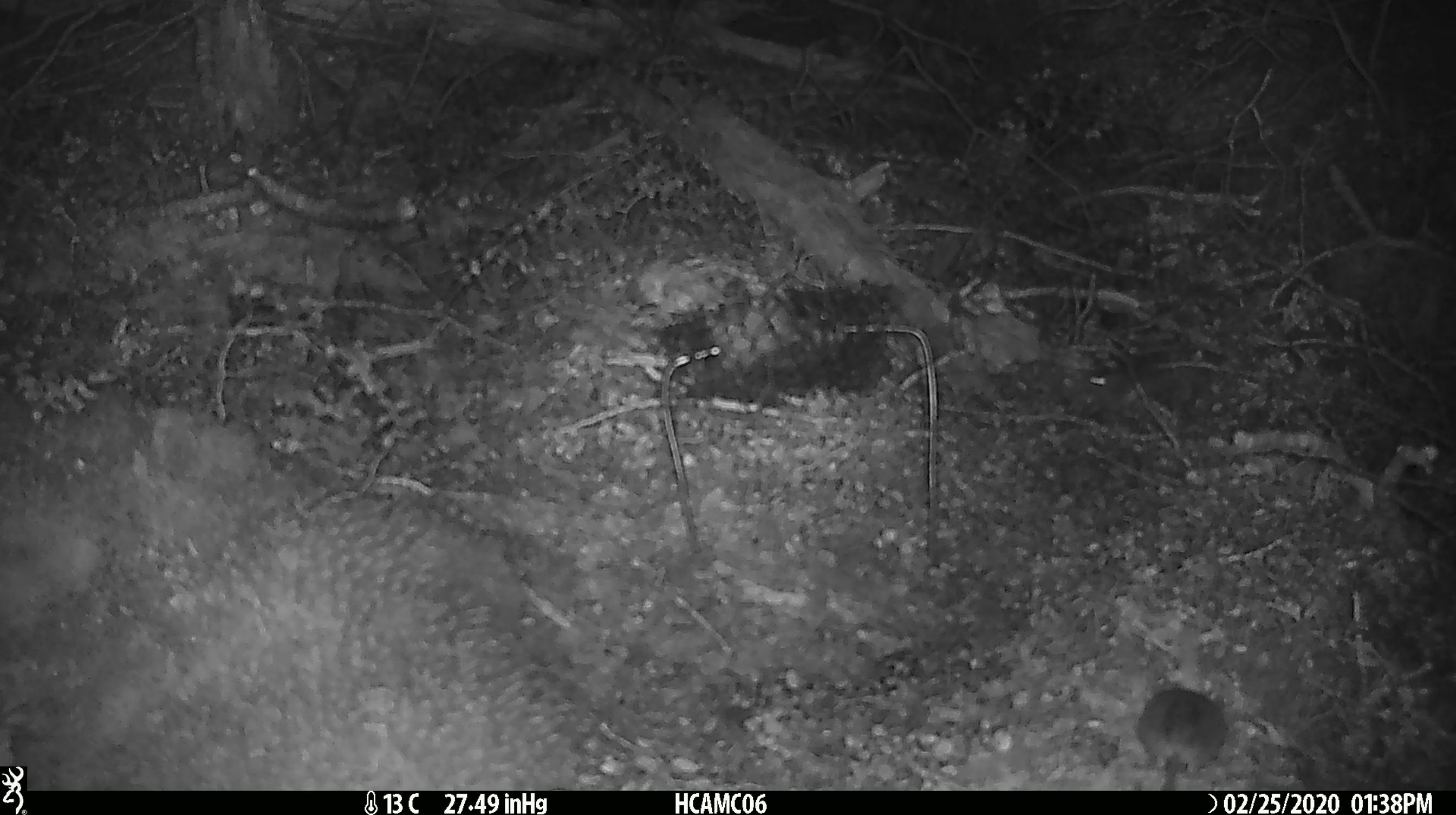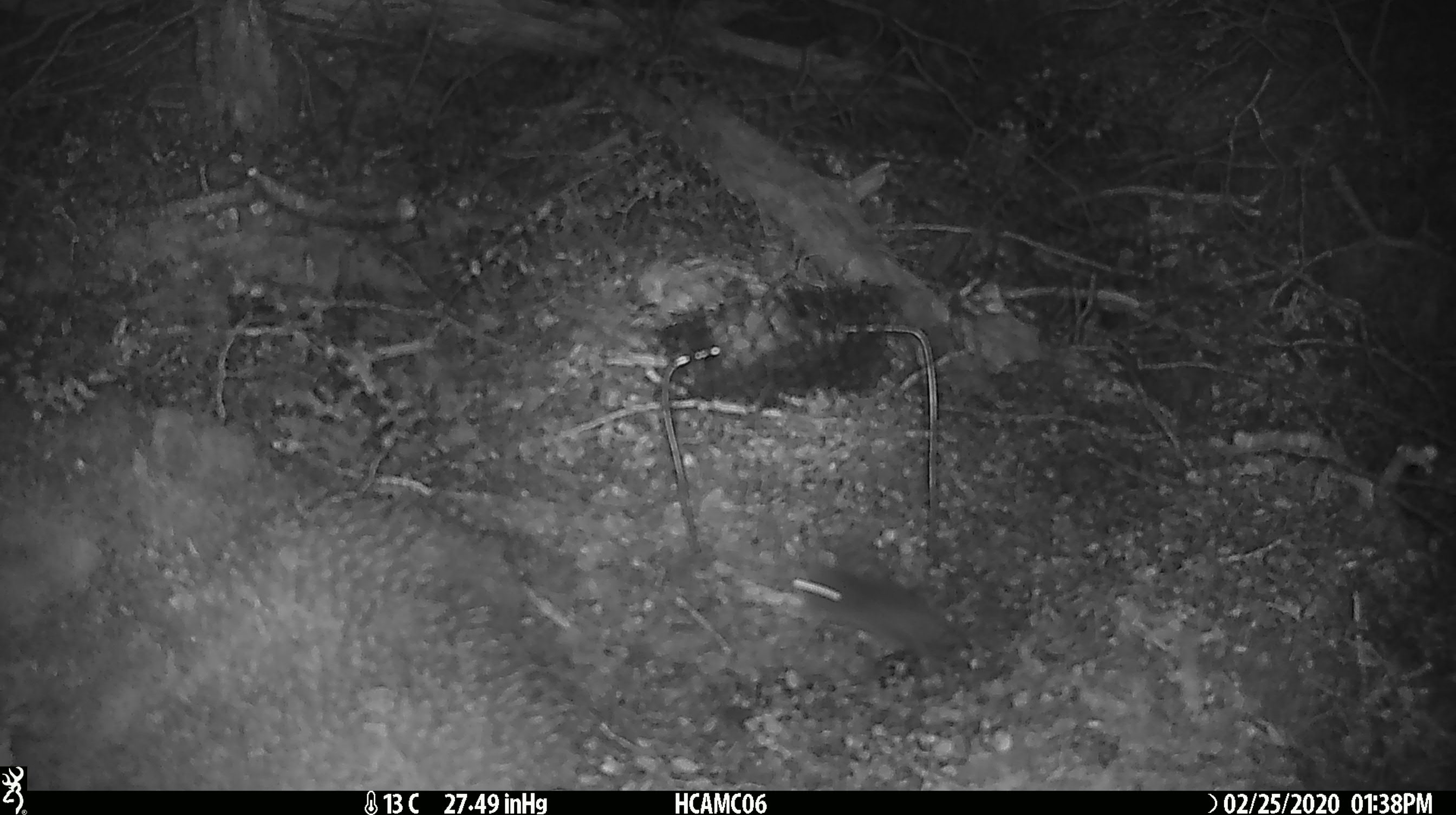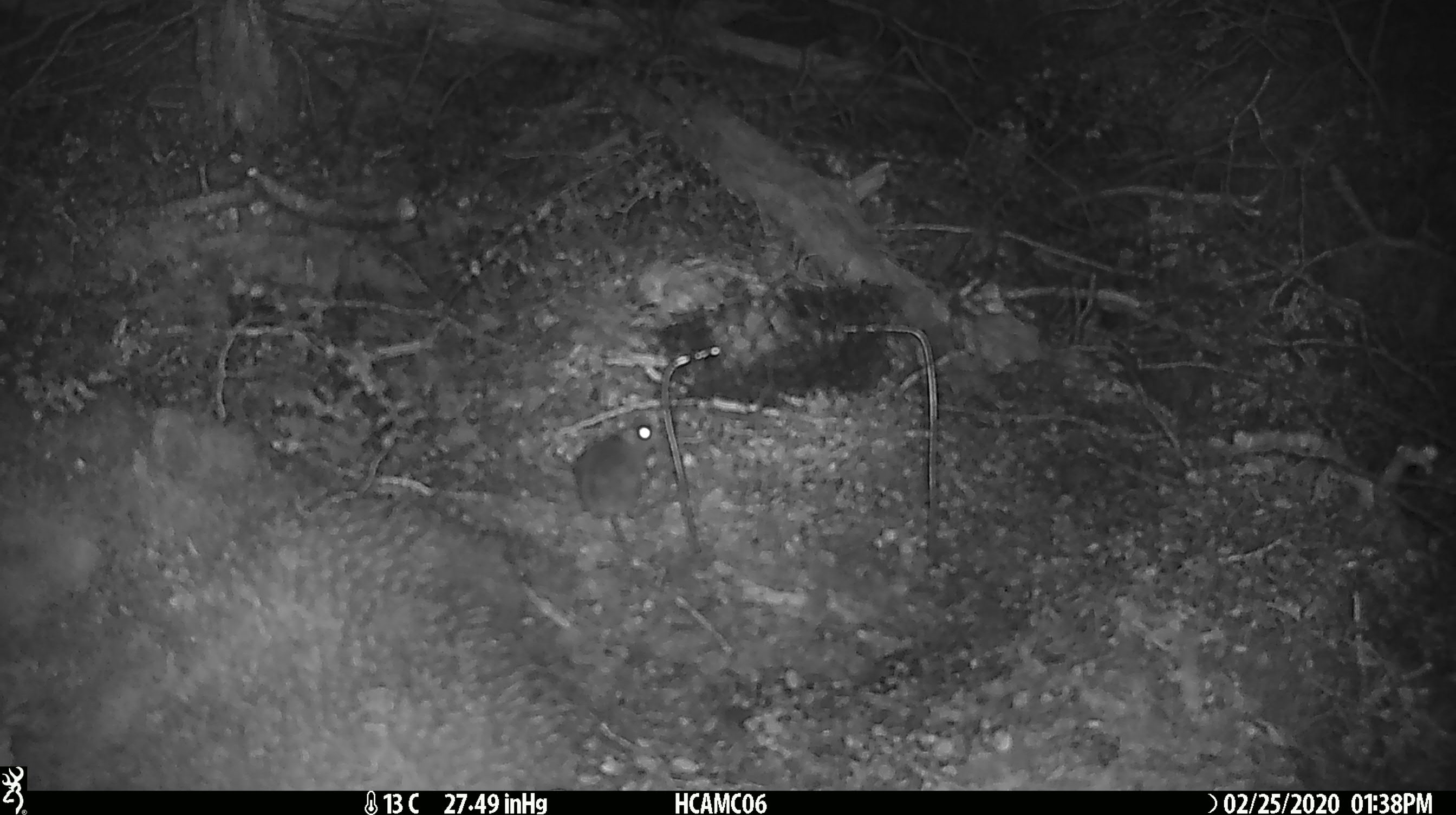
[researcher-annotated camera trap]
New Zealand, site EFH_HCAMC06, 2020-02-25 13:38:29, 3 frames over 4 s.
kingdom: Animalia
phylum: Chordata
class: Mammalia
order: Rodentia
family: Muridae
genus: Mus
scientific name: Mus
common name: mouse